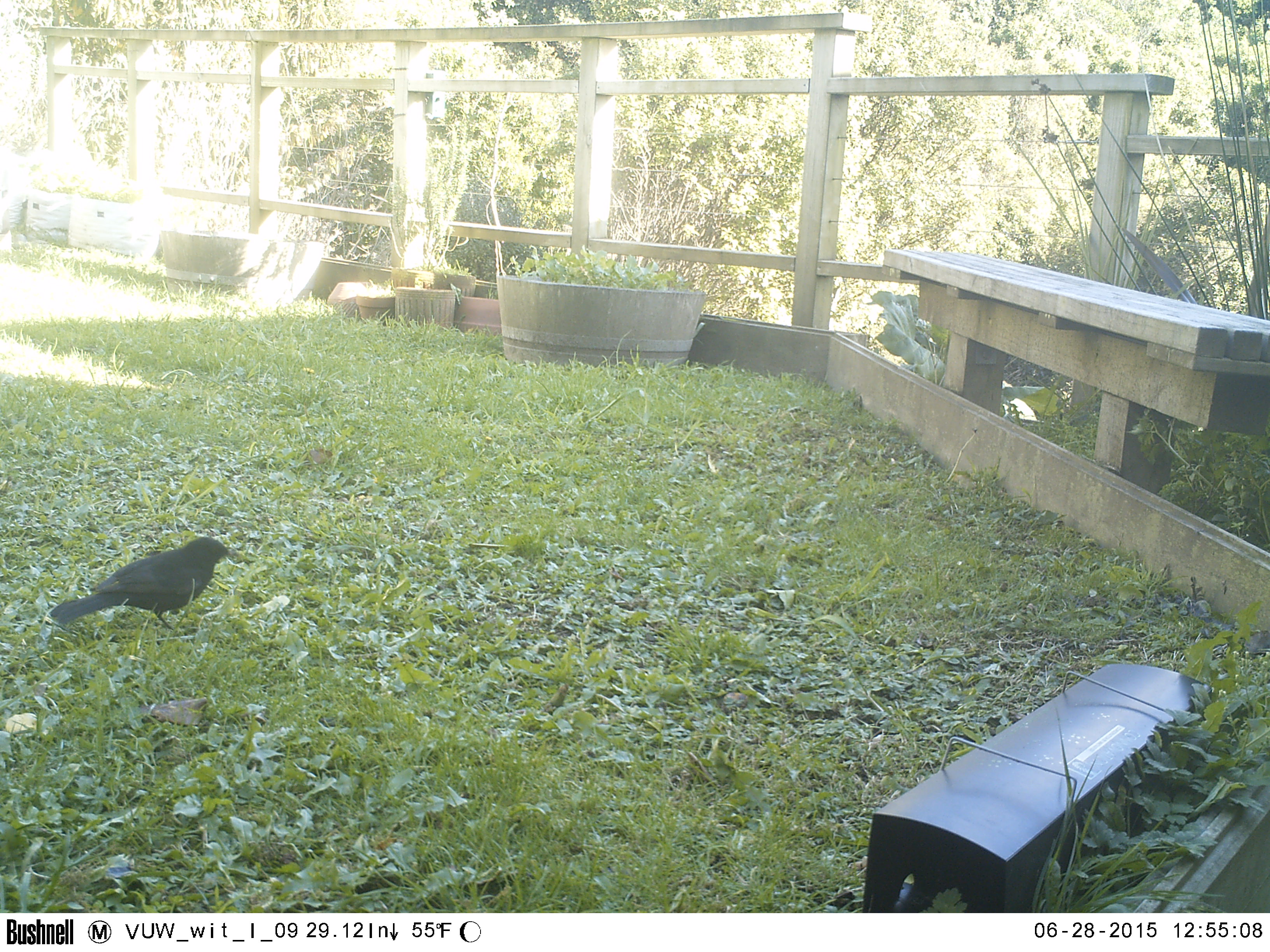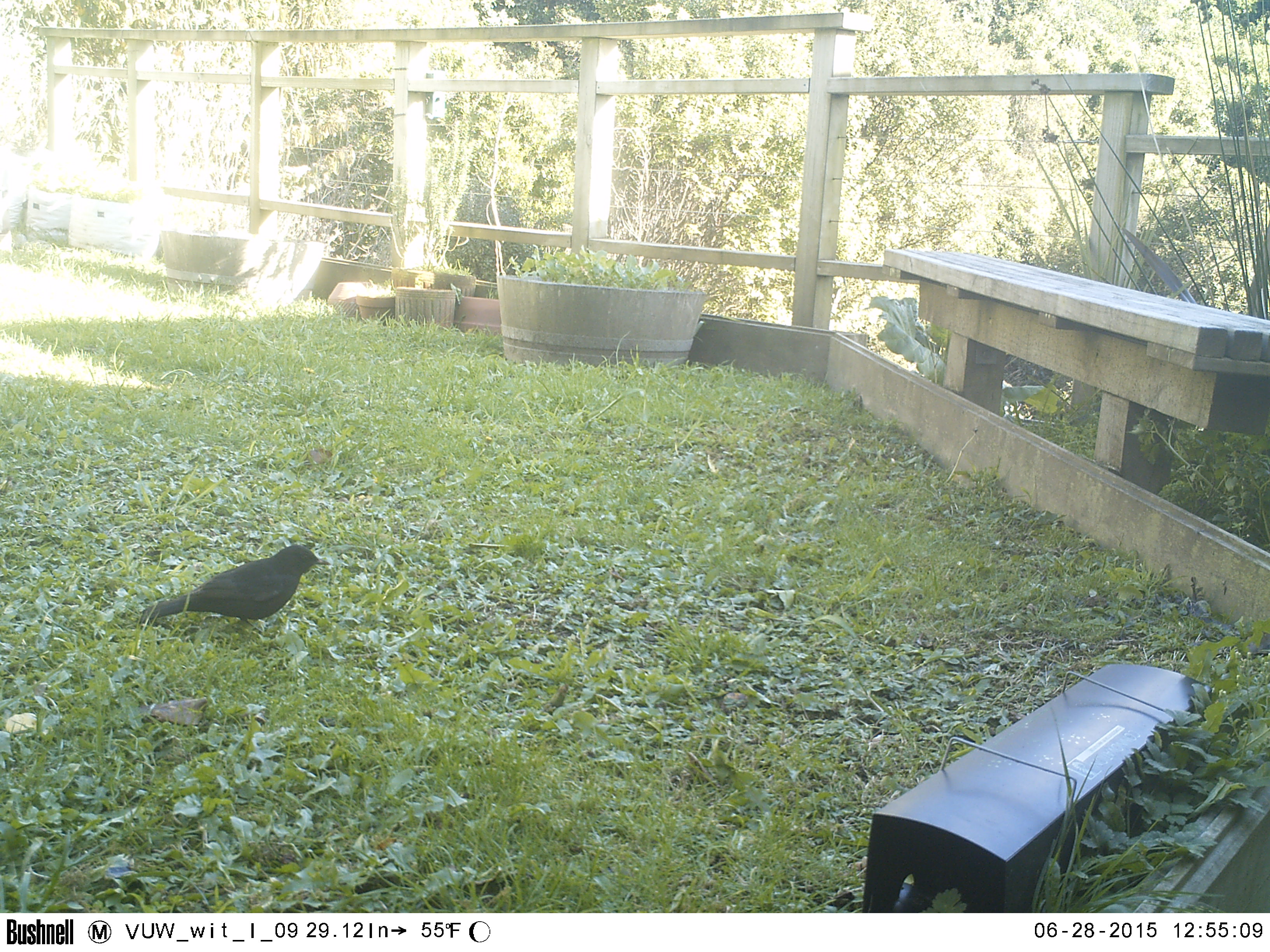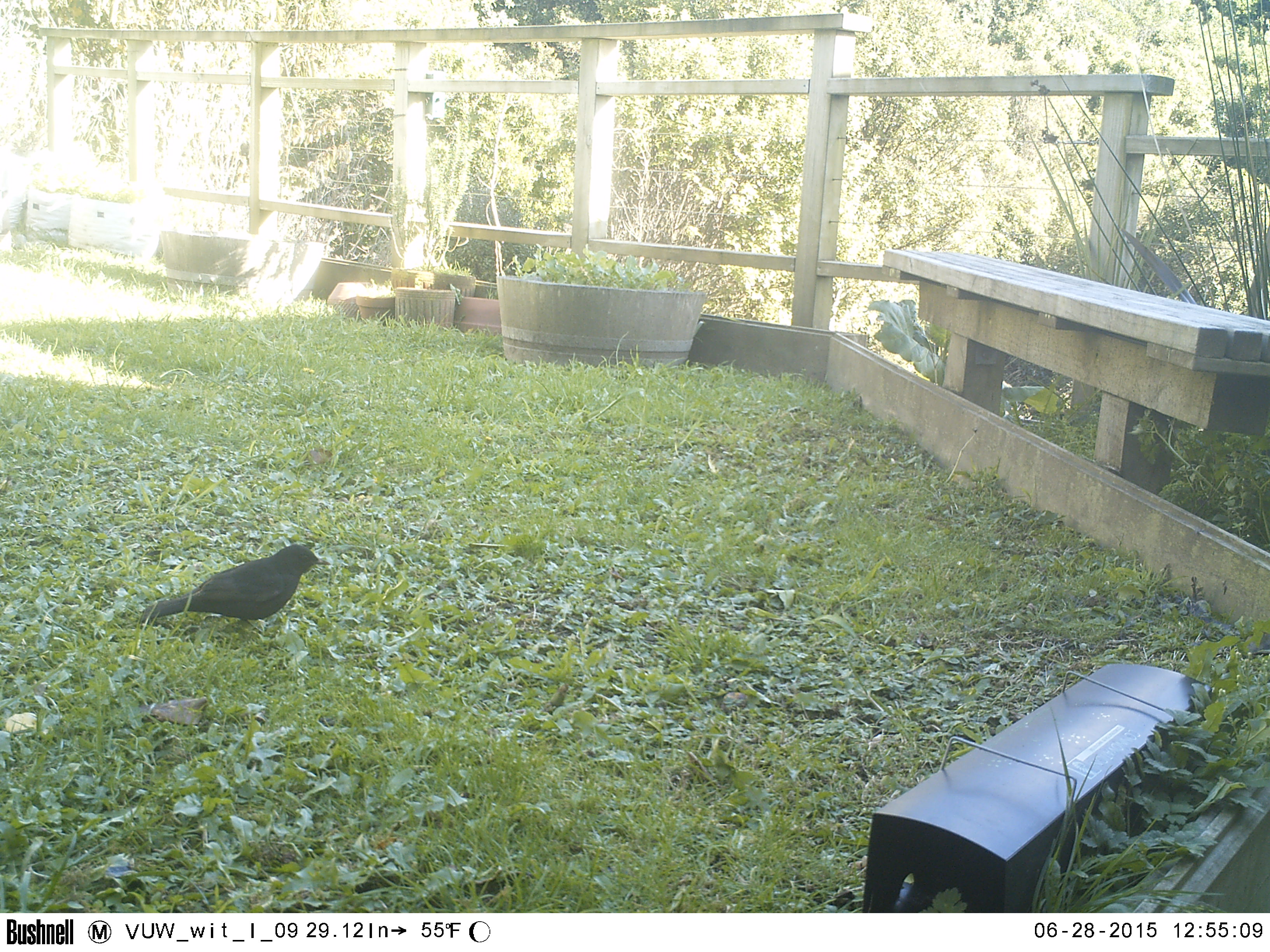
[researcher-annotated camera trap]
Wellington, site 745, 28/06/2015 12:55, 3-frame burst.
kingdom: Animalia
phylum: Chordata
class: Aves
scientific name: Aves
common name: bird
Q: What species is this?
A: Bird (Aves).